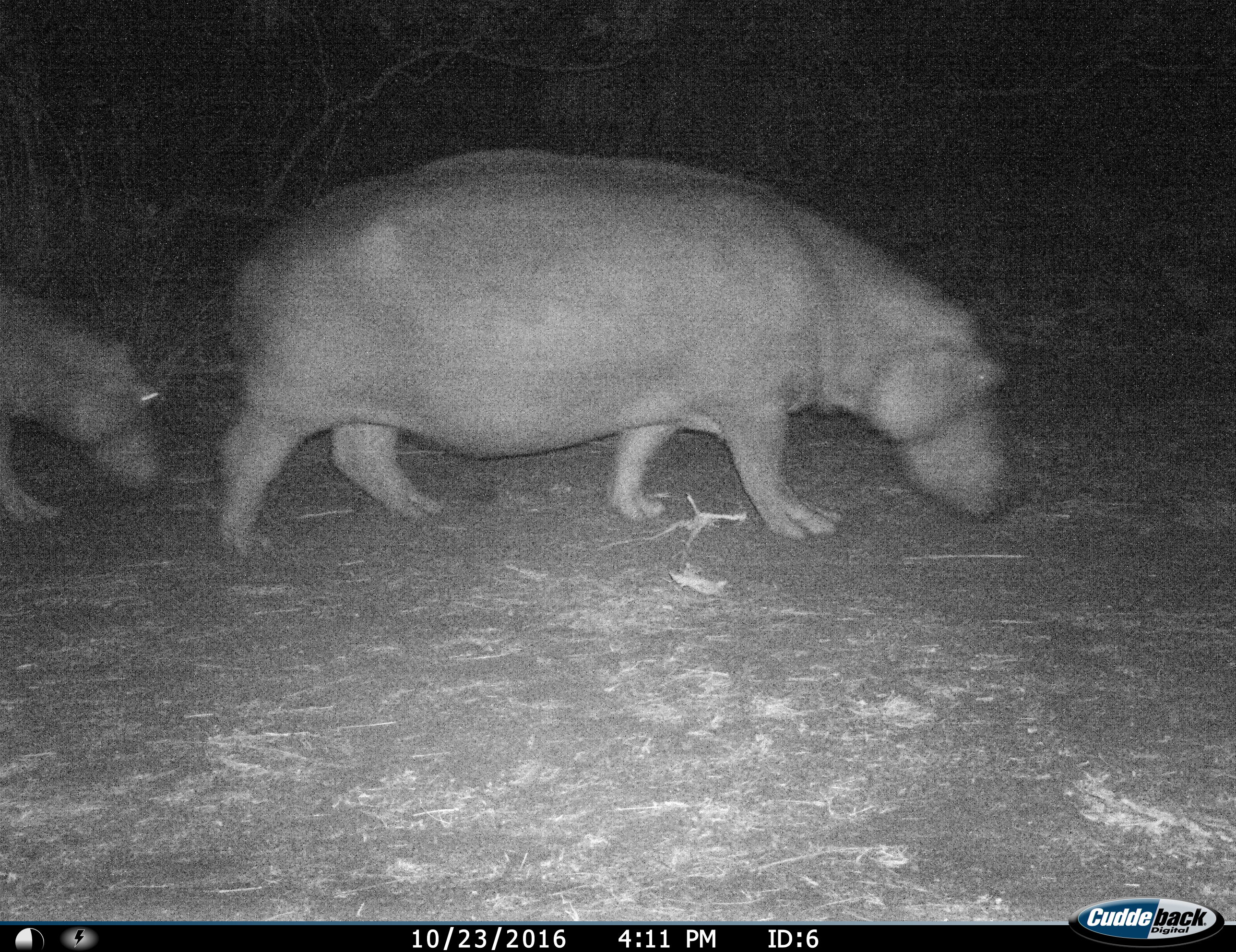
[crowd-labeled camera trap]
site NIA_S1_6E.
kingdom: Animalia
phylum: Chordata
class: Mammalia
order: Artiodactyla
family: Hippopotamidae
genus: Hippopotamus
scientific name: Hippopotamus amphibius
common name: hippopotamus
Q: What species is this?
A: Hippopotamus (Hippopotamus amphibius).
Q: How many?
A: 2.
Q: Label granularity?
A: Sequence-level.